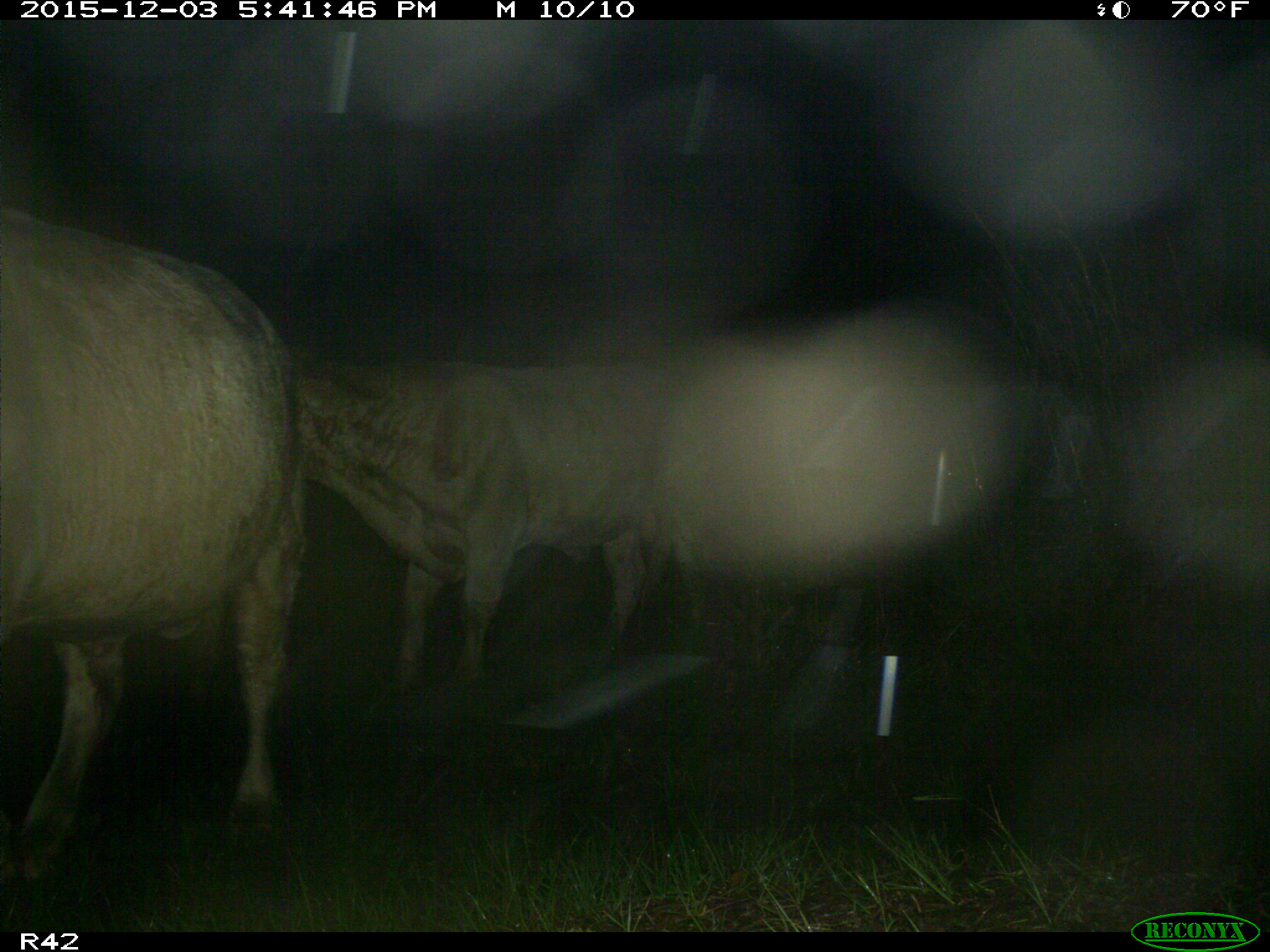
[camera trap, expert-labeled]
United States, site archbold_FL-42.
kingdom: Animalia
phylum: Chordata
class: Mammalia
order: Artiodactyla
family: Bovidae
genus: Bos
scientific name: Bos taurus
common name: domestic cow